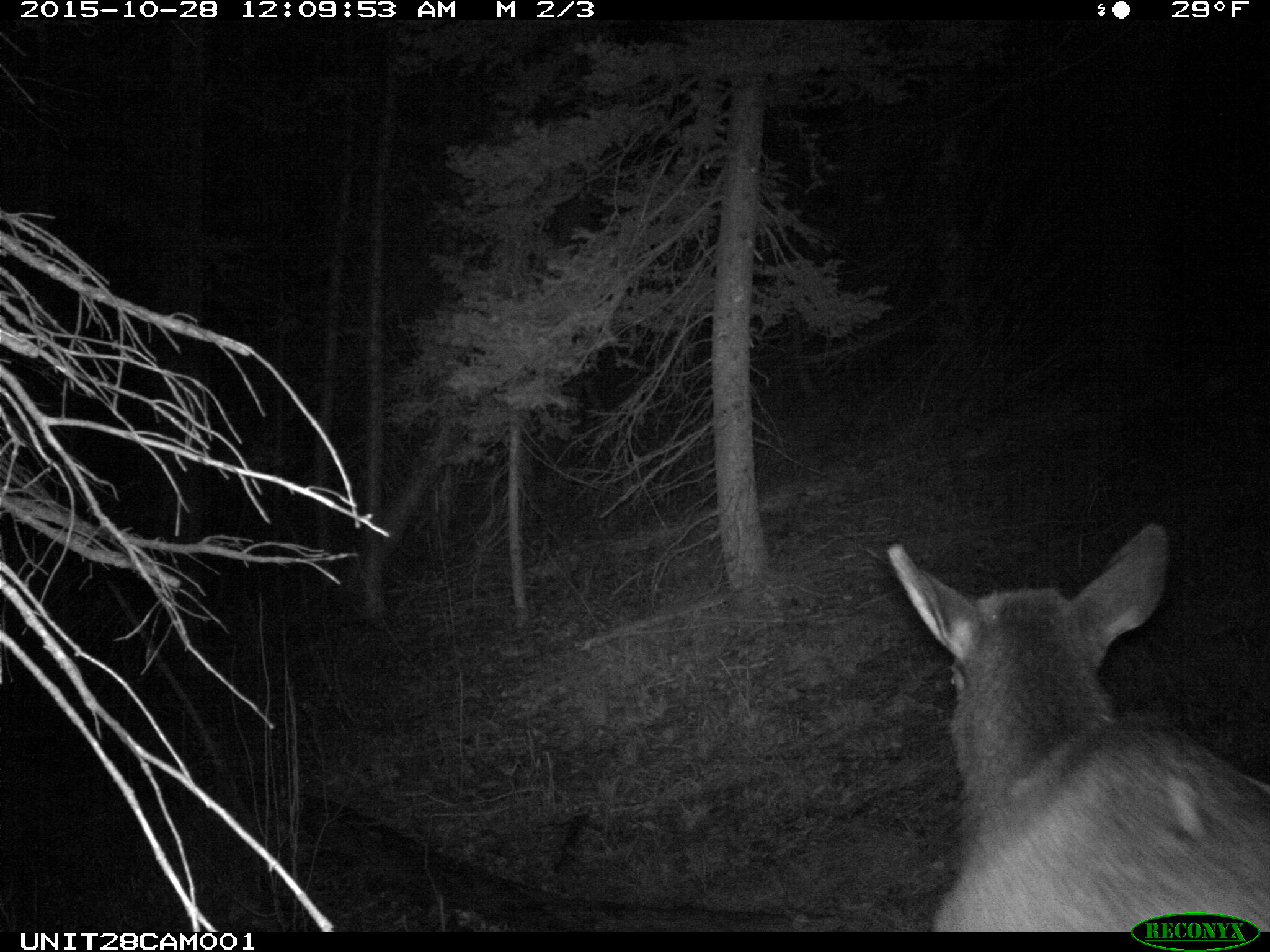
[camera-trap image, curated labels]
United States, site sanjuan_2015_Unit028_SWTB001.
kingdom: Animalia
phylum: Chordata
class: Mammalia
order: Artiodactyla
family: Cervidae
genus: Cervus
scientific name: Cervus elaphus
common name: red deer